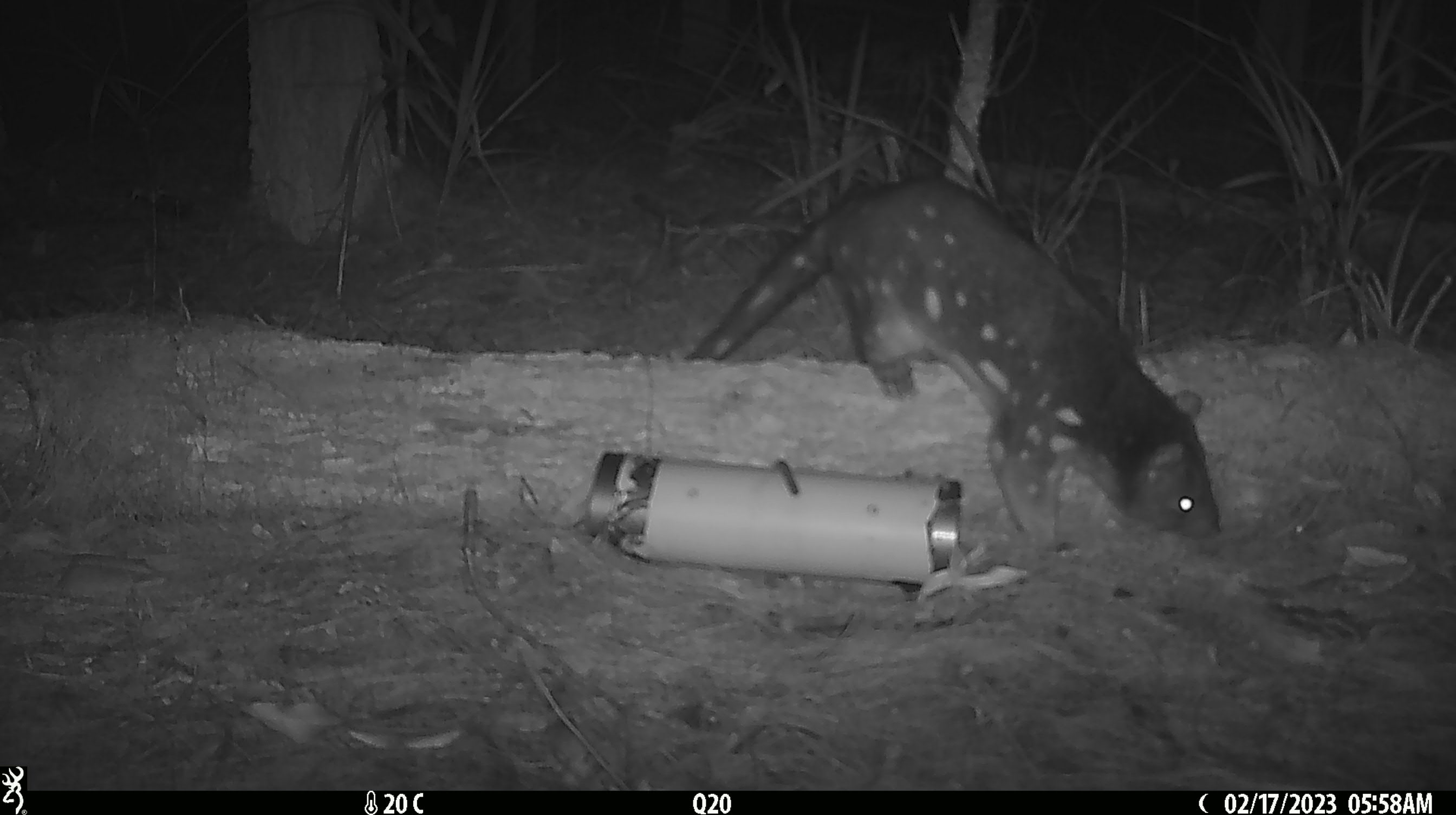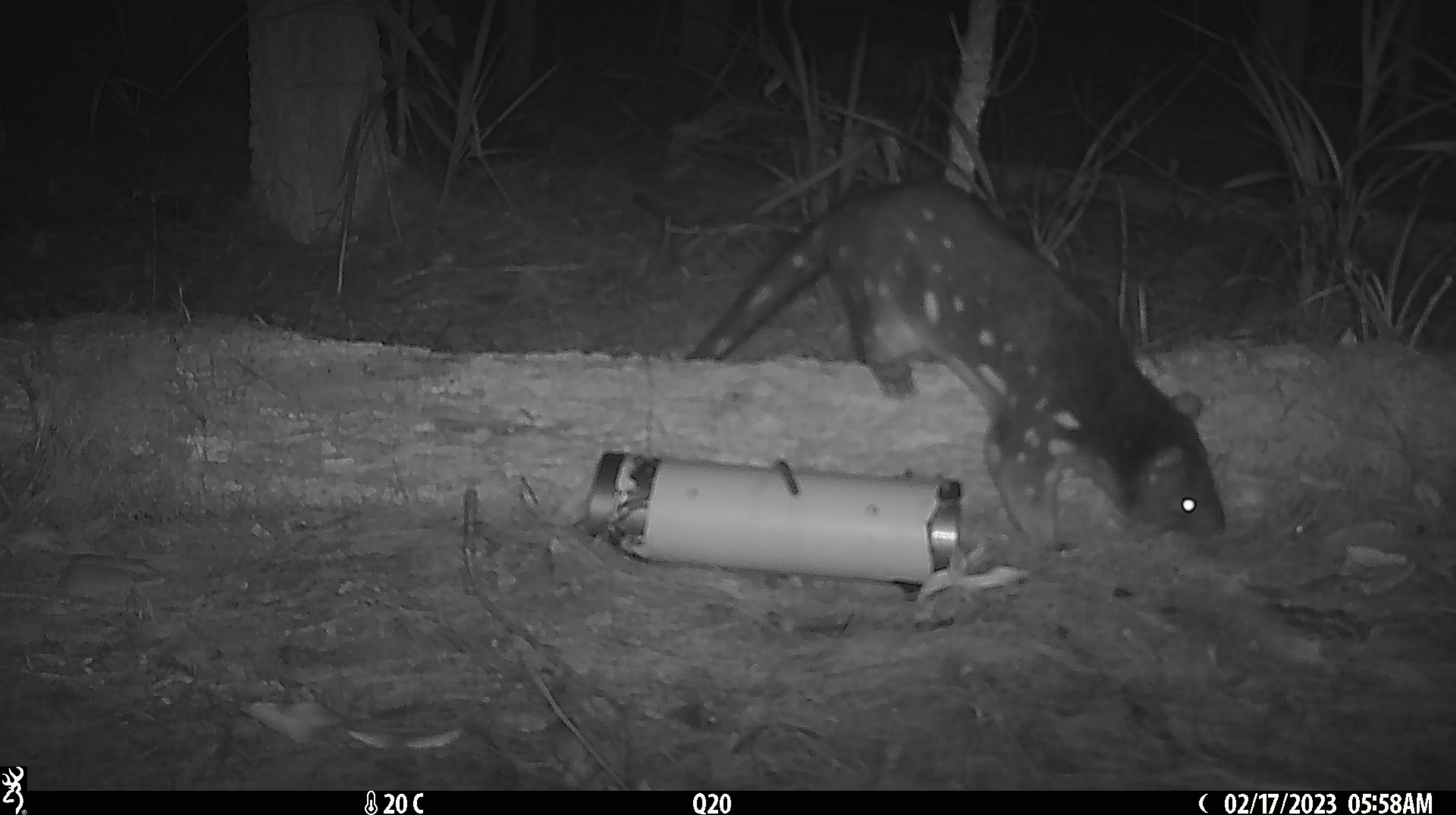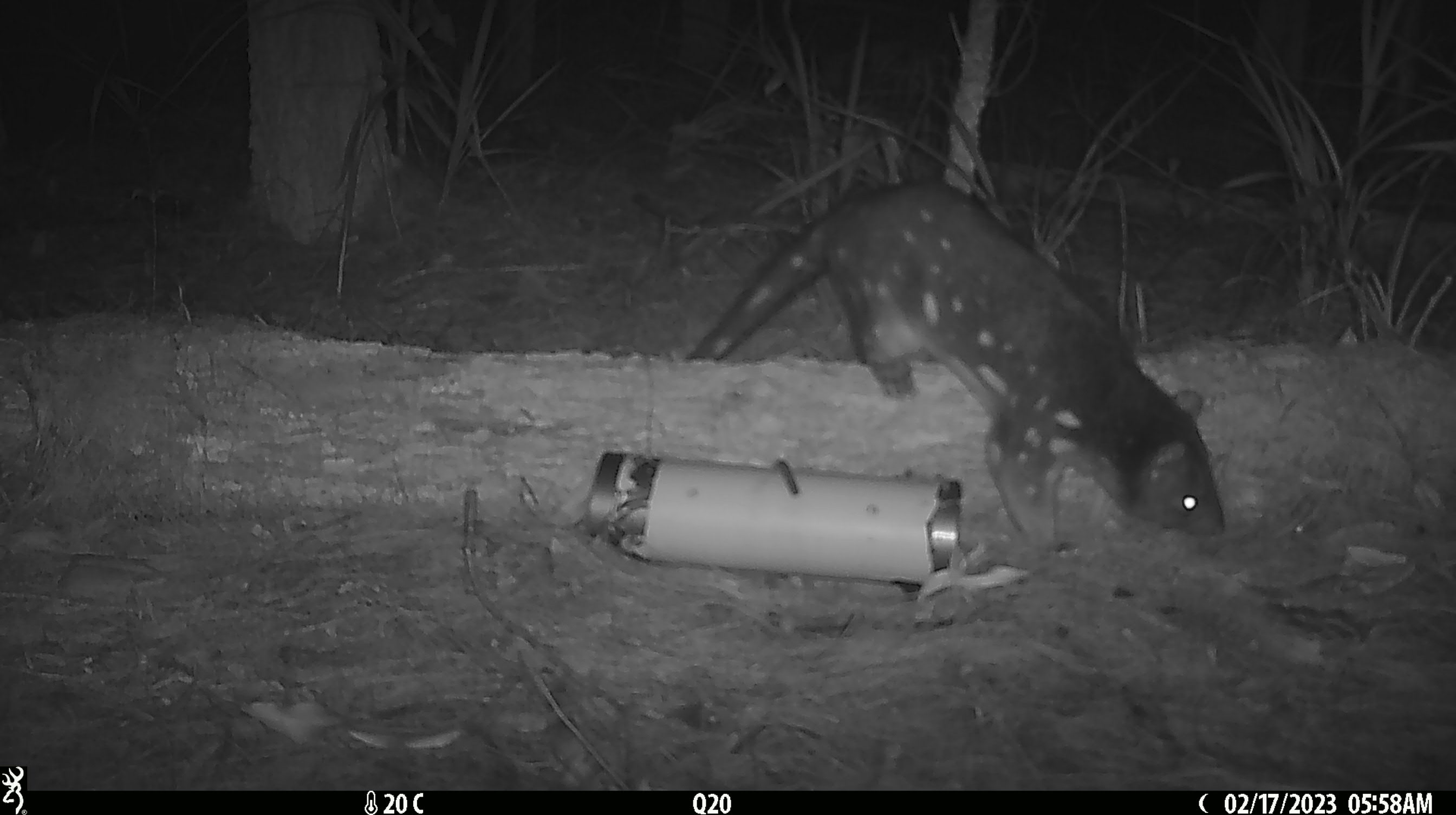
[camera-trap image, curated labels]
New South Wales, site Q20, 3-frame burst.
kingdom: Animalia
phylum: Chordata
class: Mammalia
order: Dasyuromorphia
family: Dasyuridae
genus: Dasyurus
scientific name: Dasyurus maculatus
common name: spotted-tailed quoll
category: quoll